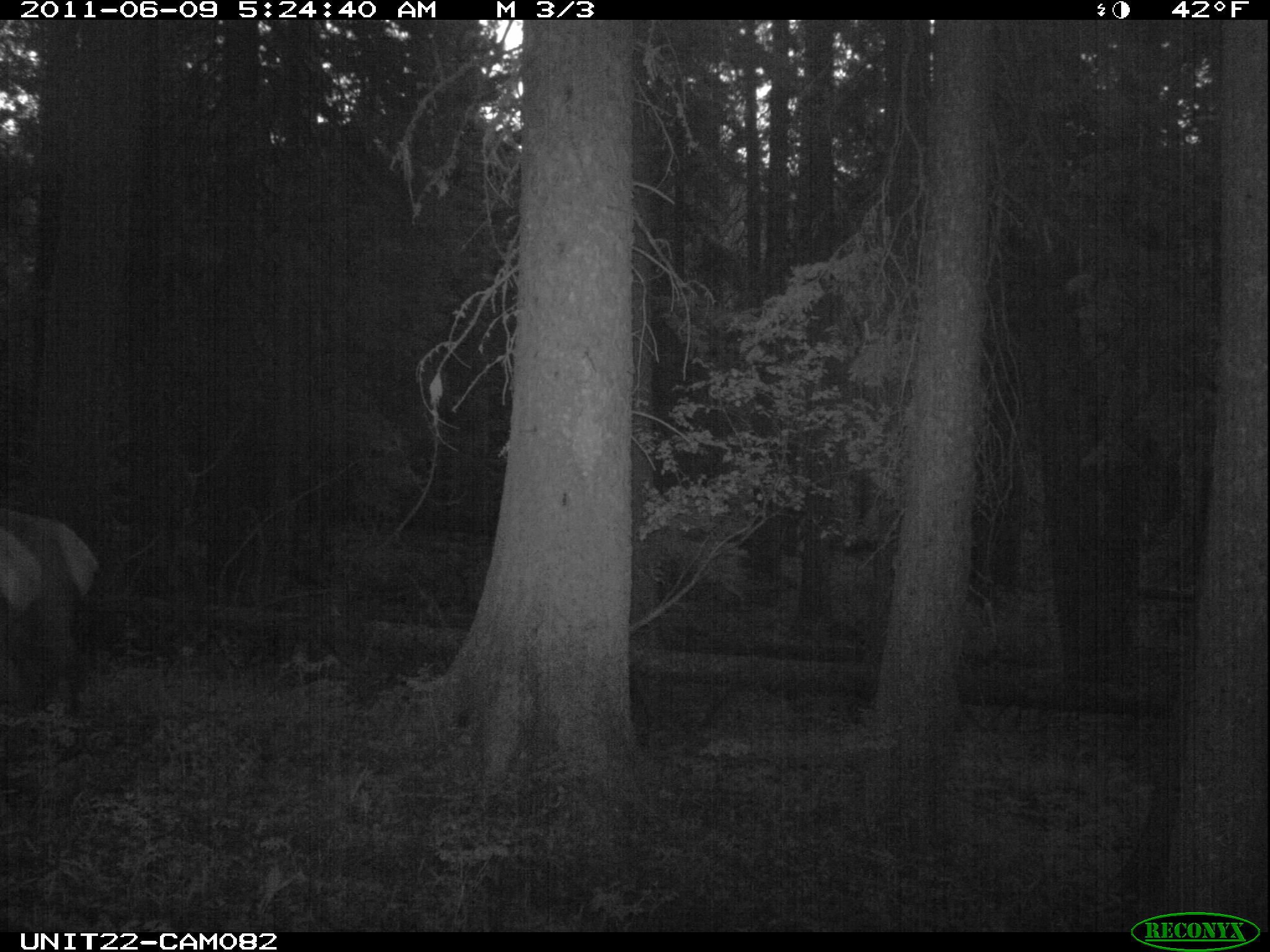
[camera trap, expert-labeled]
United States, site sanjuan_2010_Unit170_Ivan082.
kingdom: Animalia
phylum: Chordata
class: Mammalia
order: Artiodactyla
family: Cervidae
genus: Cervus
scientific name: Cervus elaphus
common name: red deer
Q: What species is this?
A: Cervus elaphus (red deer).